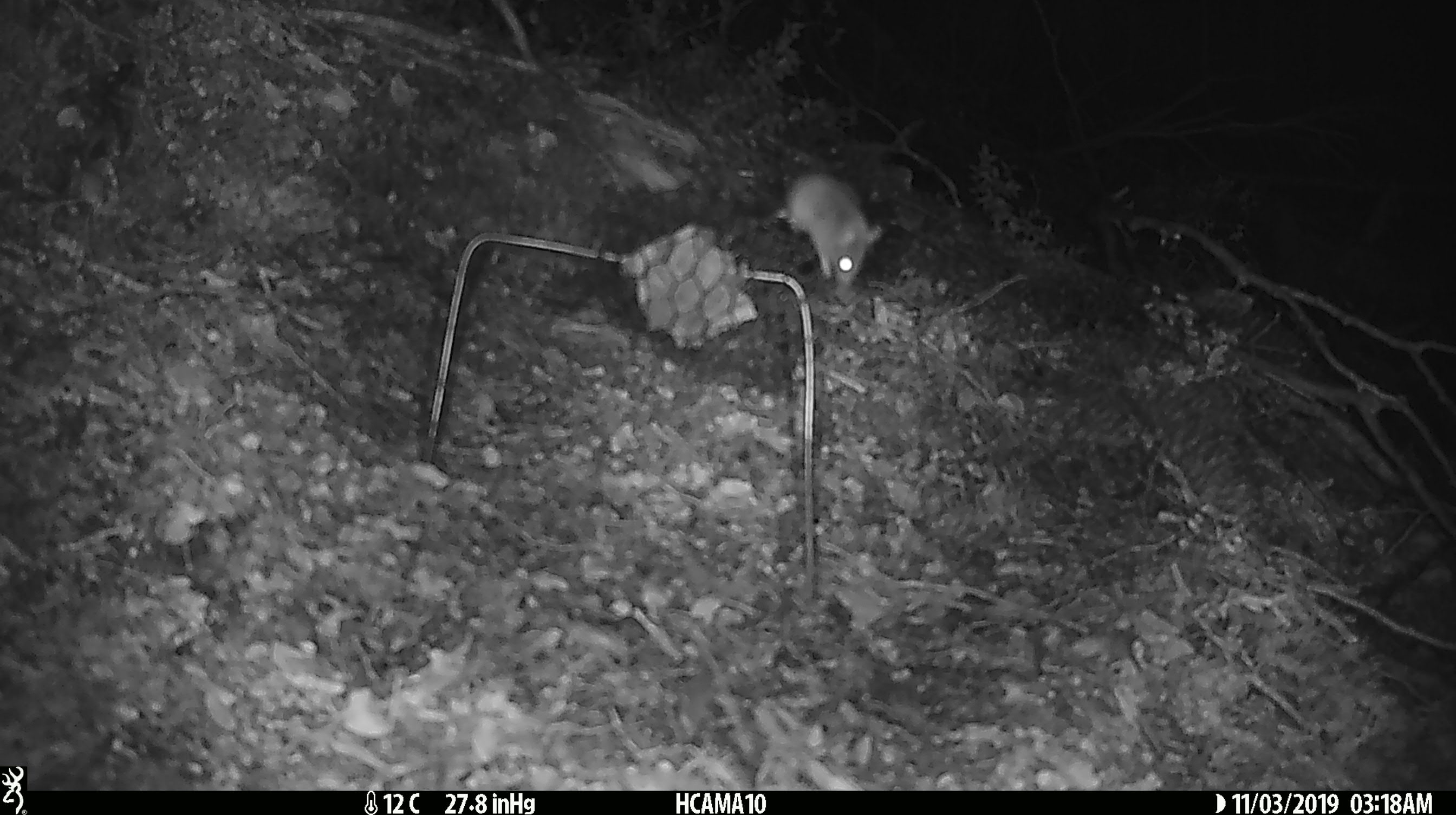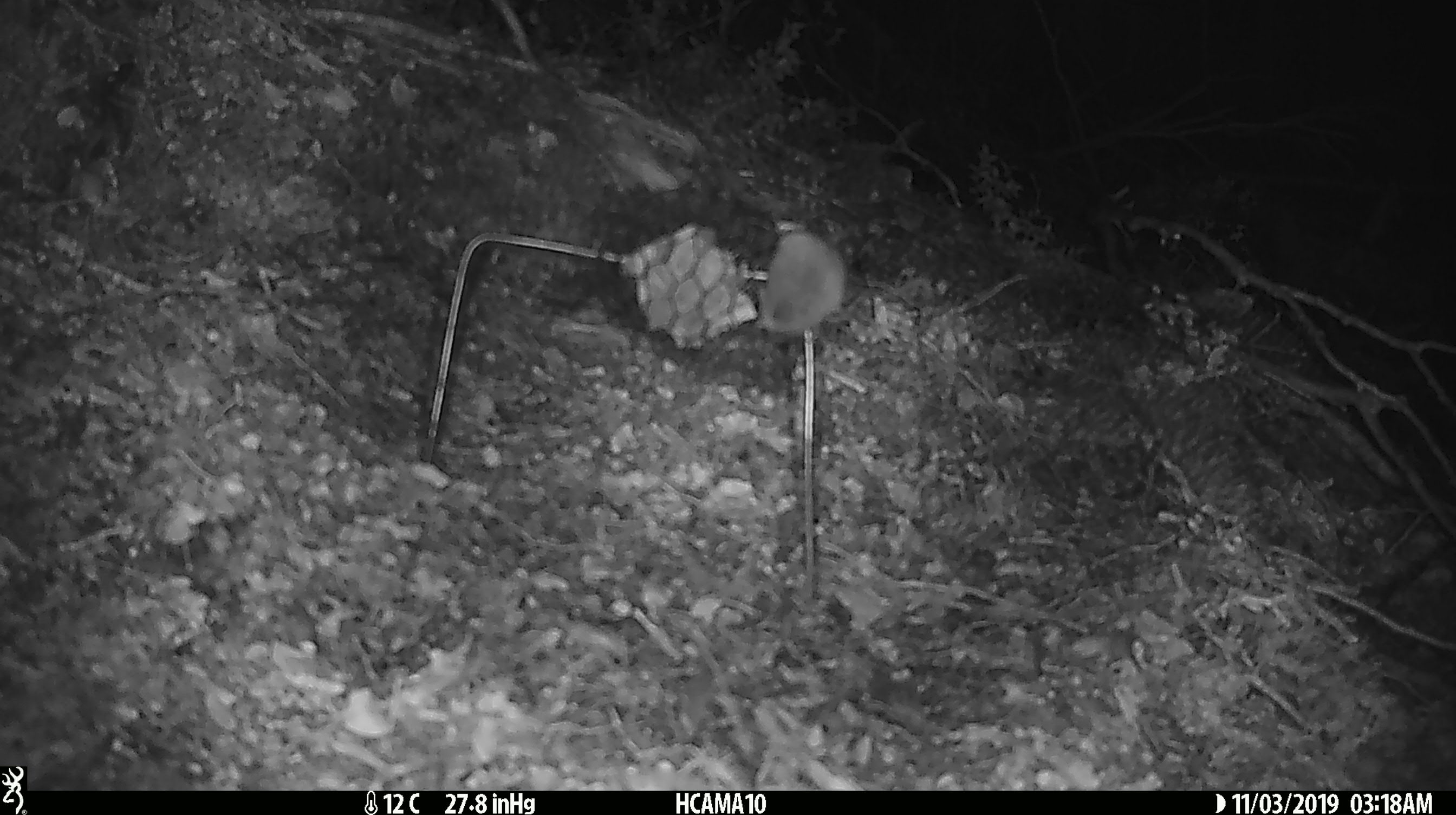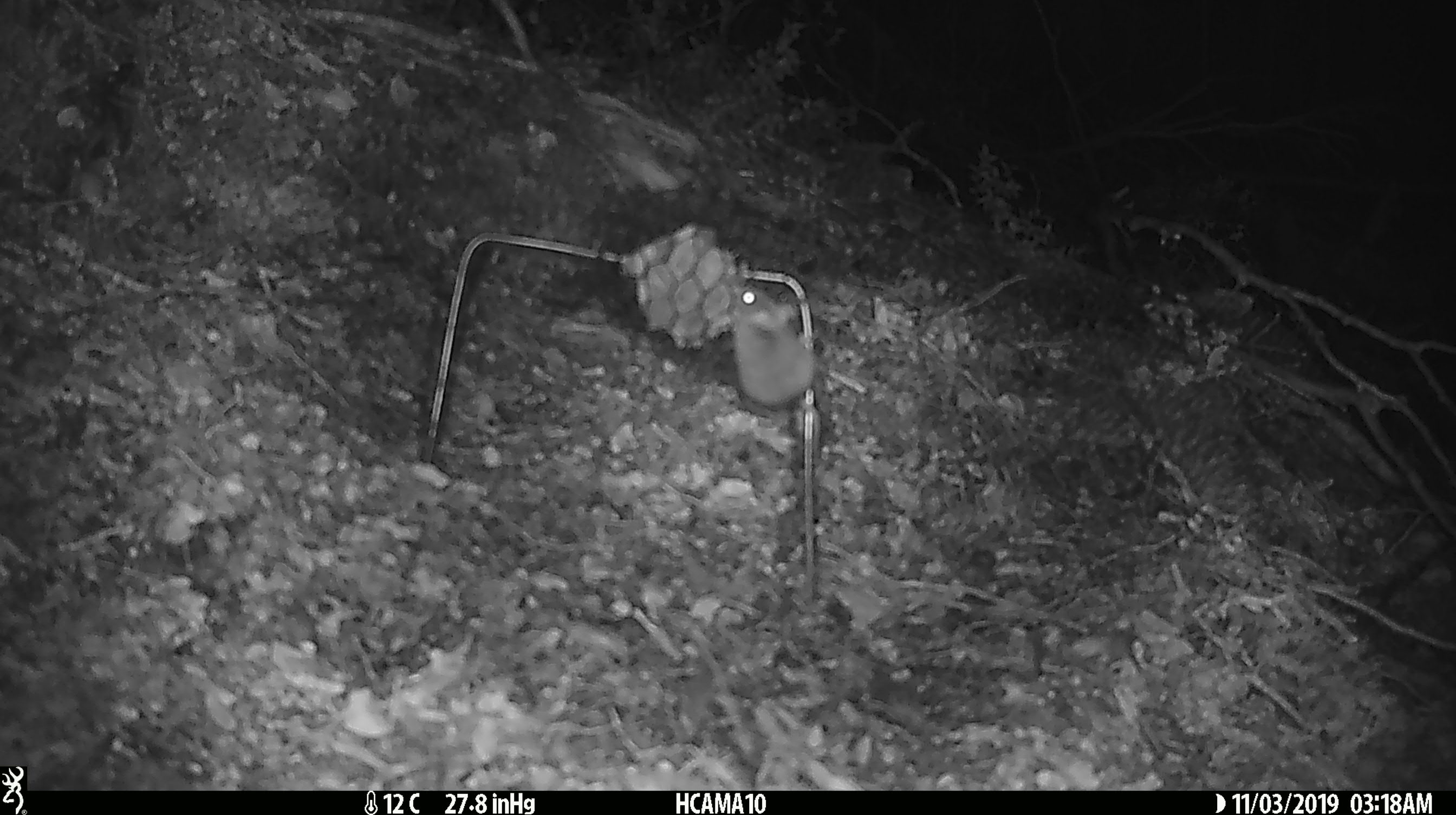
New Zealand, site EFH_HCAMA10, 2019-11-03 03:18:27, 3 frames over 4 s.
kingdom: Animalia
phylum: Chordata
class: Mammalia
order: Rodentia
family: Muridae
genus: Mus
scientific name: Mus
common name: mouse